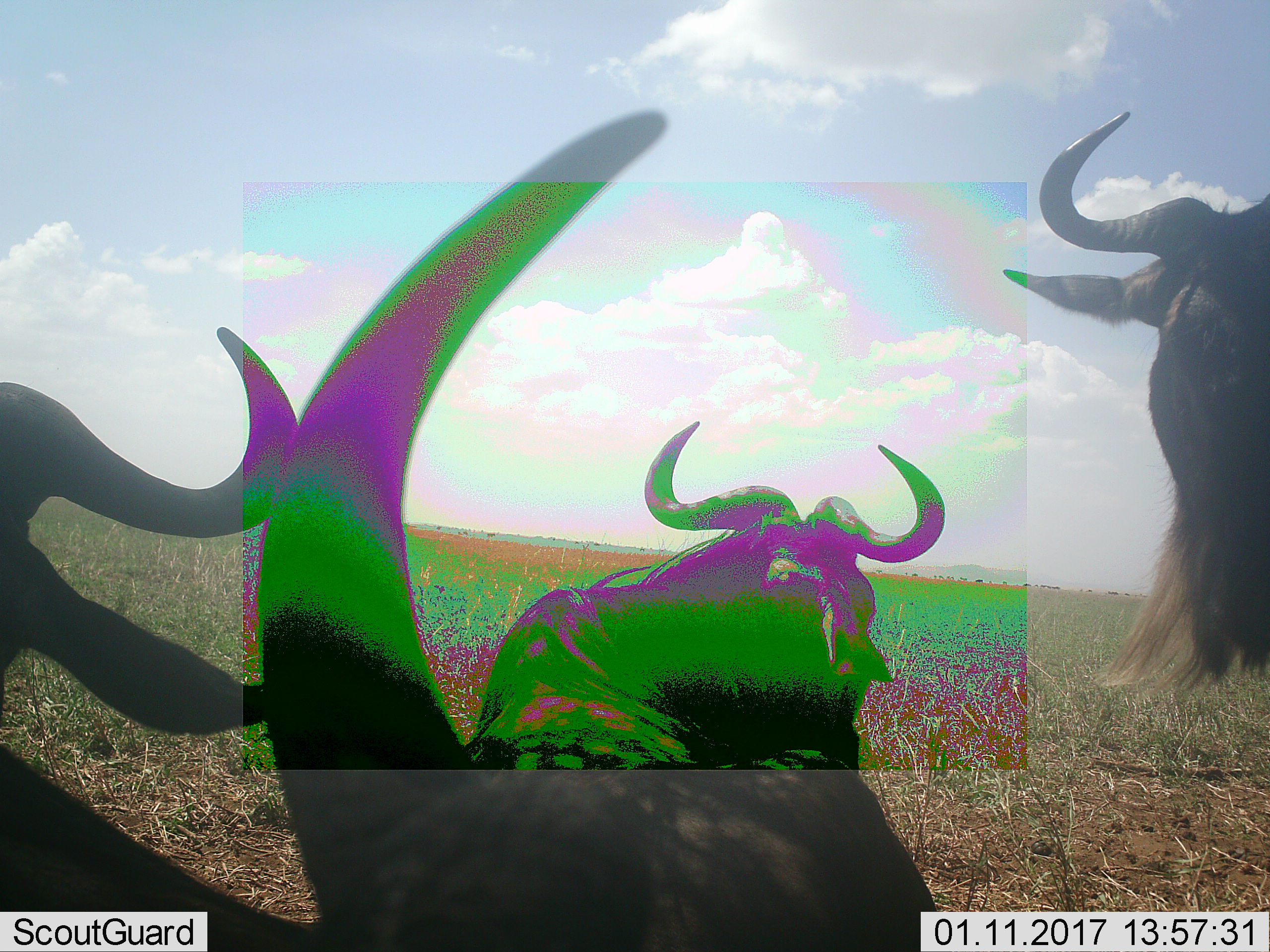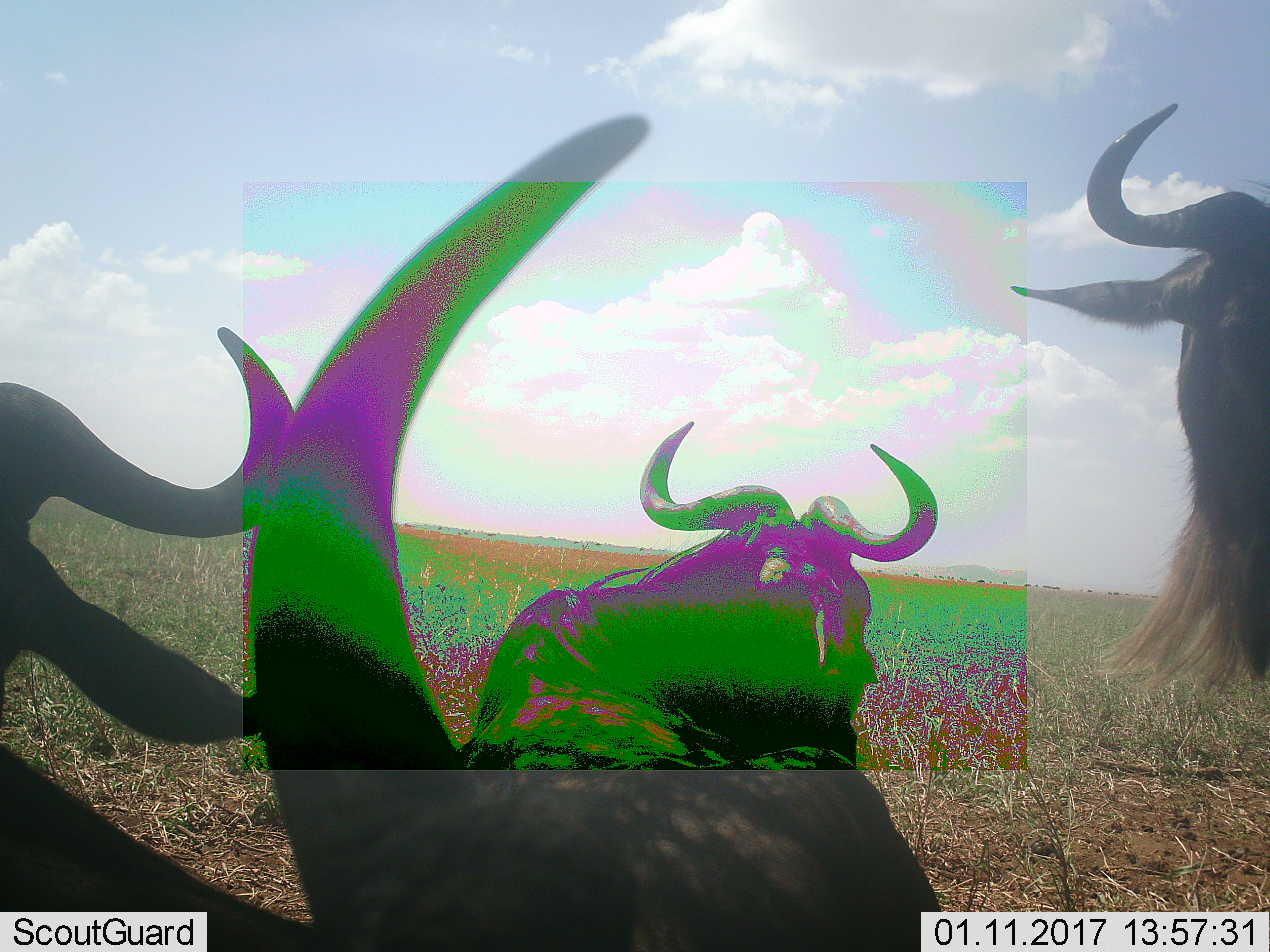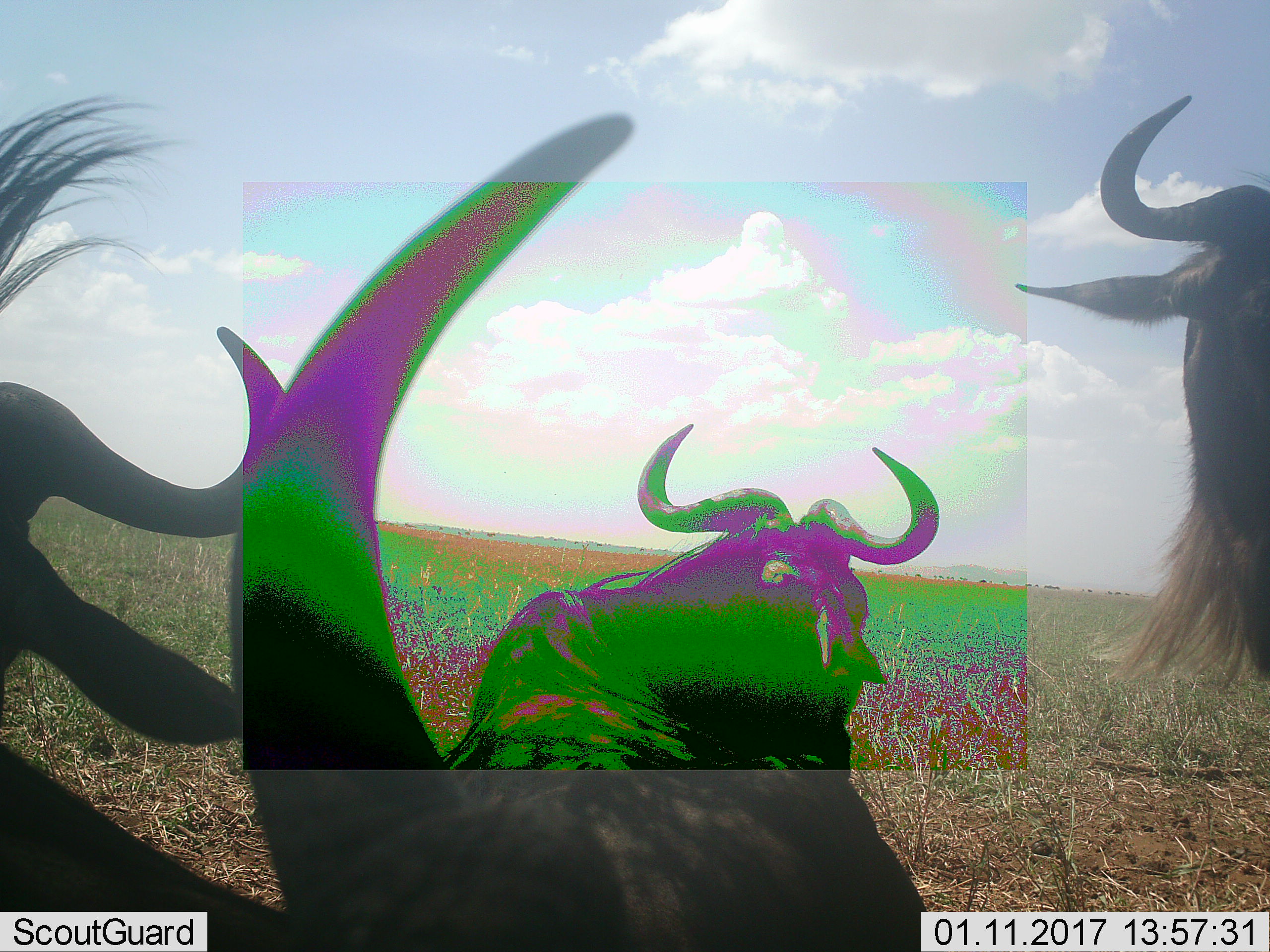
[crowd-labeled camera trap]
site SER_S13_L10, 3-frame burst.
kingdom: Animalia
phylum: Chordata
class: Mammalia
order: Artiodactyla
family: Bovidae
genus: Connochaetes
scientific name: Connochaetes taurinus taurinus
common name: blue wildebeest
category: wildebeestblue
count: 3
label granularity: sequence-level